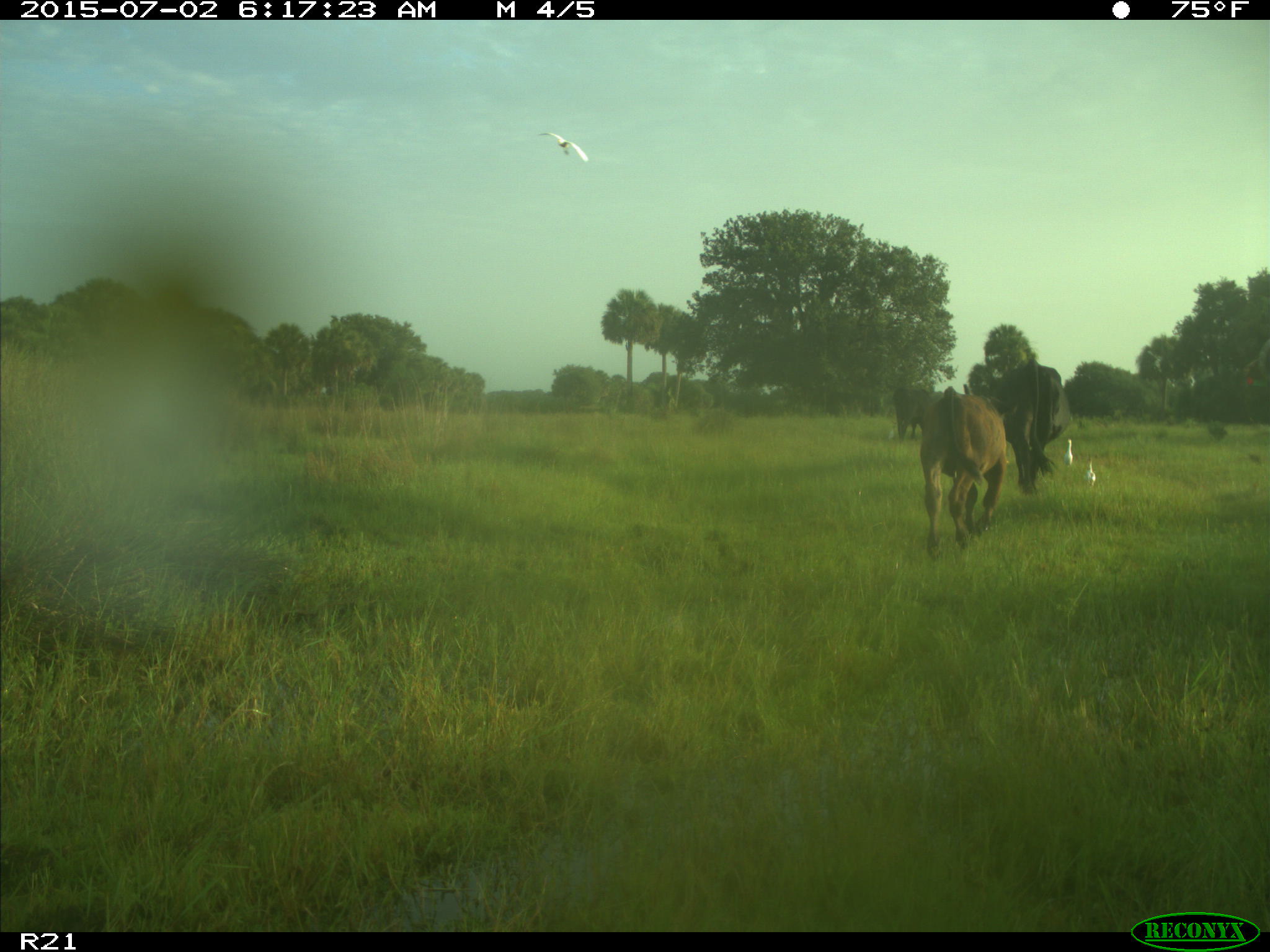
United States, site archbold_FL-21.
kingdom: Animalia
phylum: Chordata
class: Mammalia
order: Artiodactyla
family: Bovidae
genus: Bos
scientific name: Bos taurus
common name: domestic cow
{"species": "Bos taurus (domestic cow)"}